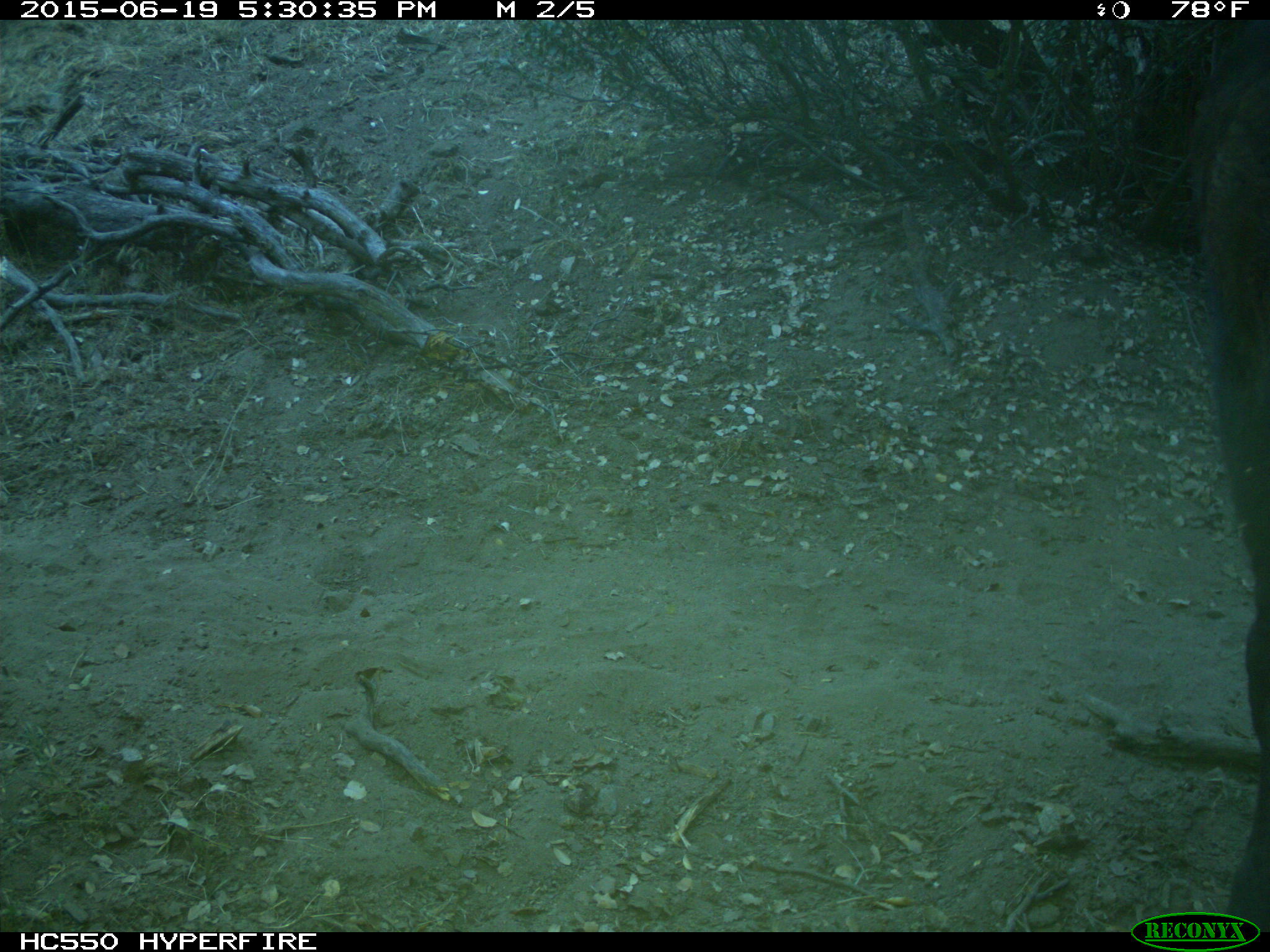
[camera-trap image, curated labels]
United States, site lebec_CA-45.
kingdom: Animalia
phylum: Chordata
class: Mammalia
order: Artiodactyla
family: Bovidae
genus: Bos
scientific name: Bos taurus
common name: domestic cow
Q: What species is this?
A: Bos taurus (domestic cow).